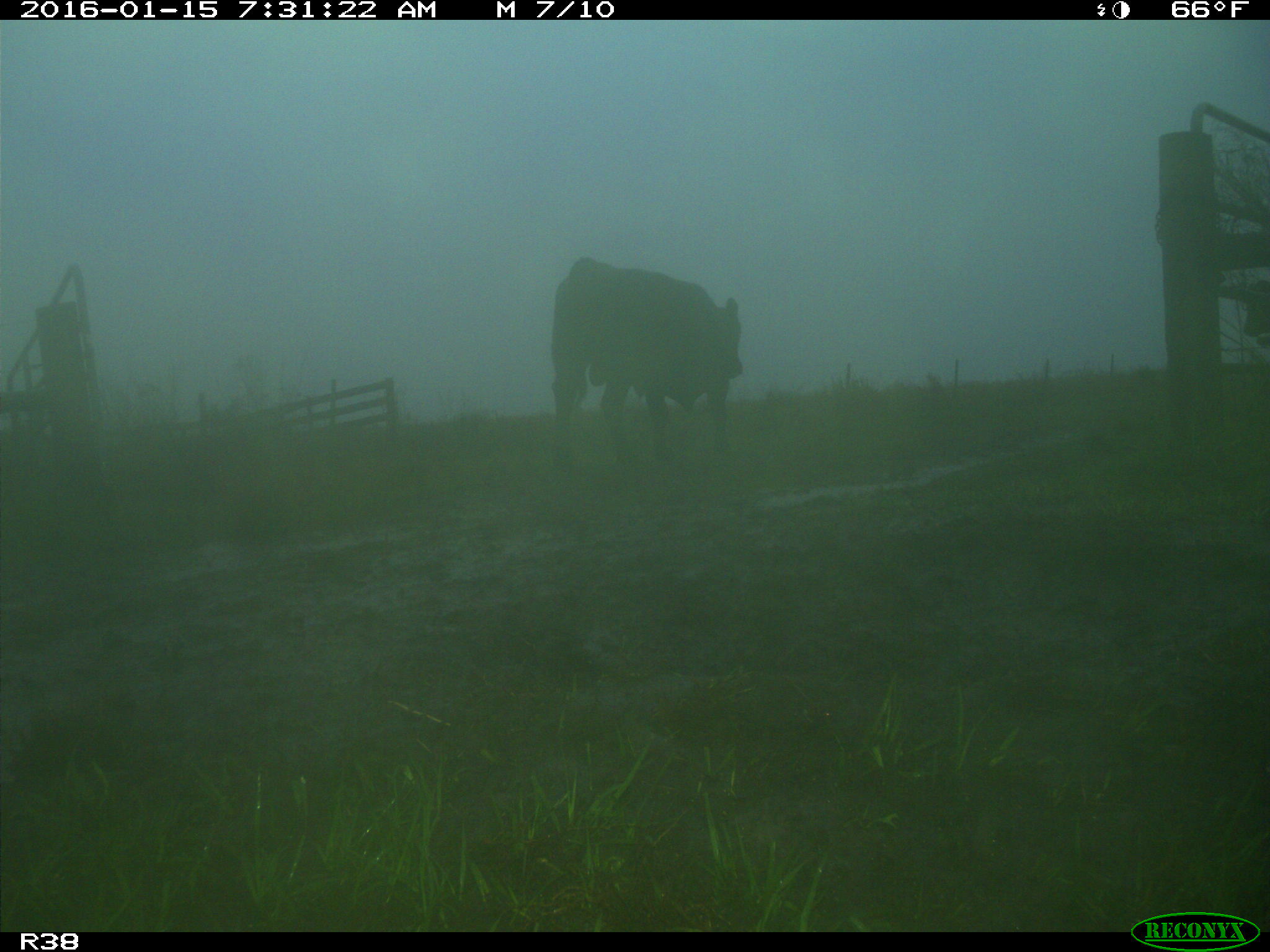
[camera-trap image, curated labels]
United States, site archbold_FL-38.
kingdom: Animalia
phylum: Chordata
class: Mammalia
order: Artiodactyla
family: Bovidae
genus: Bos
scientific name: Bos taurus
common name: domestic cow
Bos taurus (domestic cow).